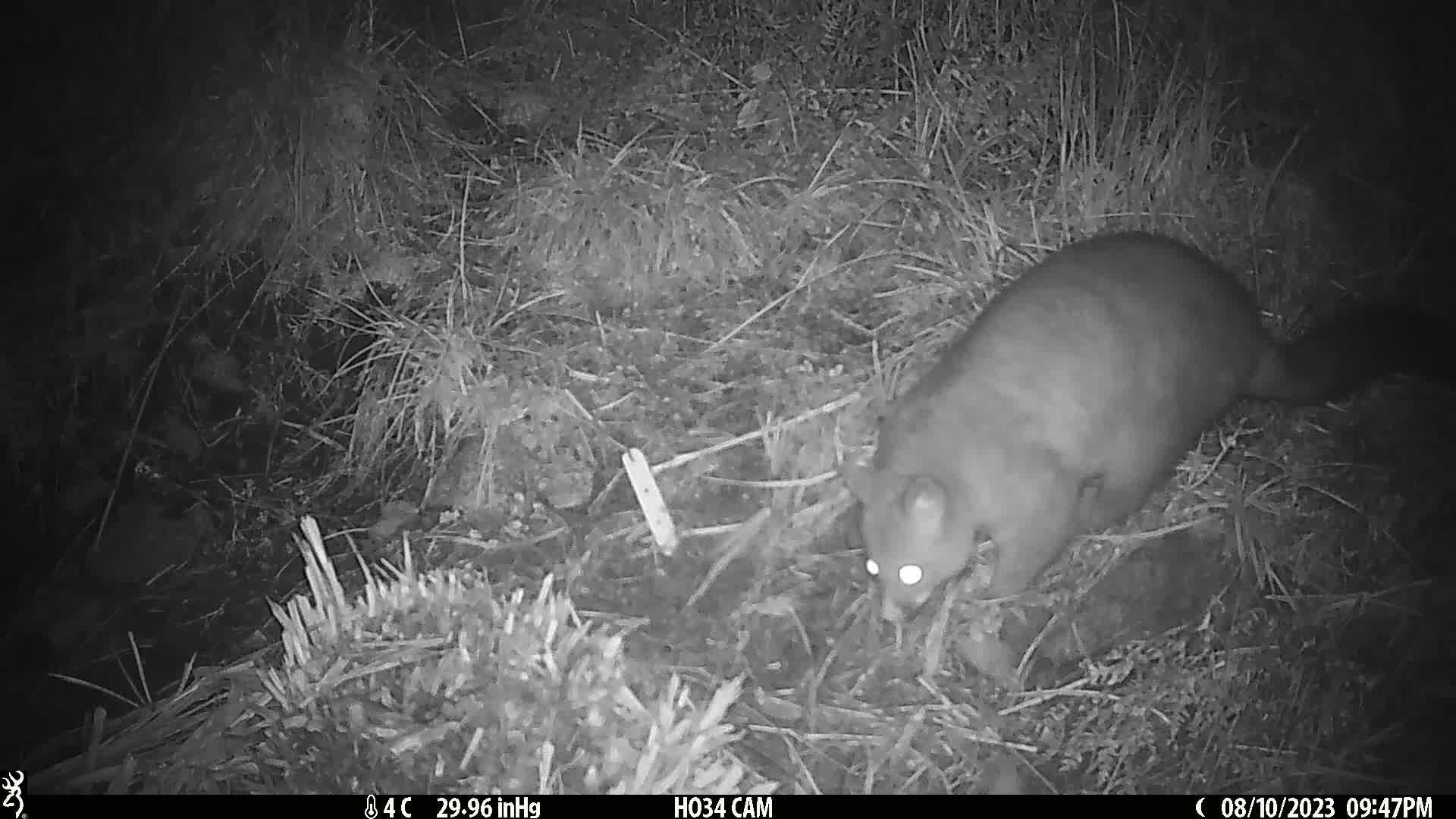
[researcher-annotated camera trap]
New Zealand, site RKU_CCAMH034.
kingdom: Animalia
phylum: Chordata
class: Mammalia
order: Diprotodontia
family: Phalangeridae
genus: Trichosurus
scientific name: Trichosurus vulpecula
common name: common brushtail possum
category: possum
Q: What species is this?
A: Possum (common brushtail possum) (Trichosurus vulpecula).